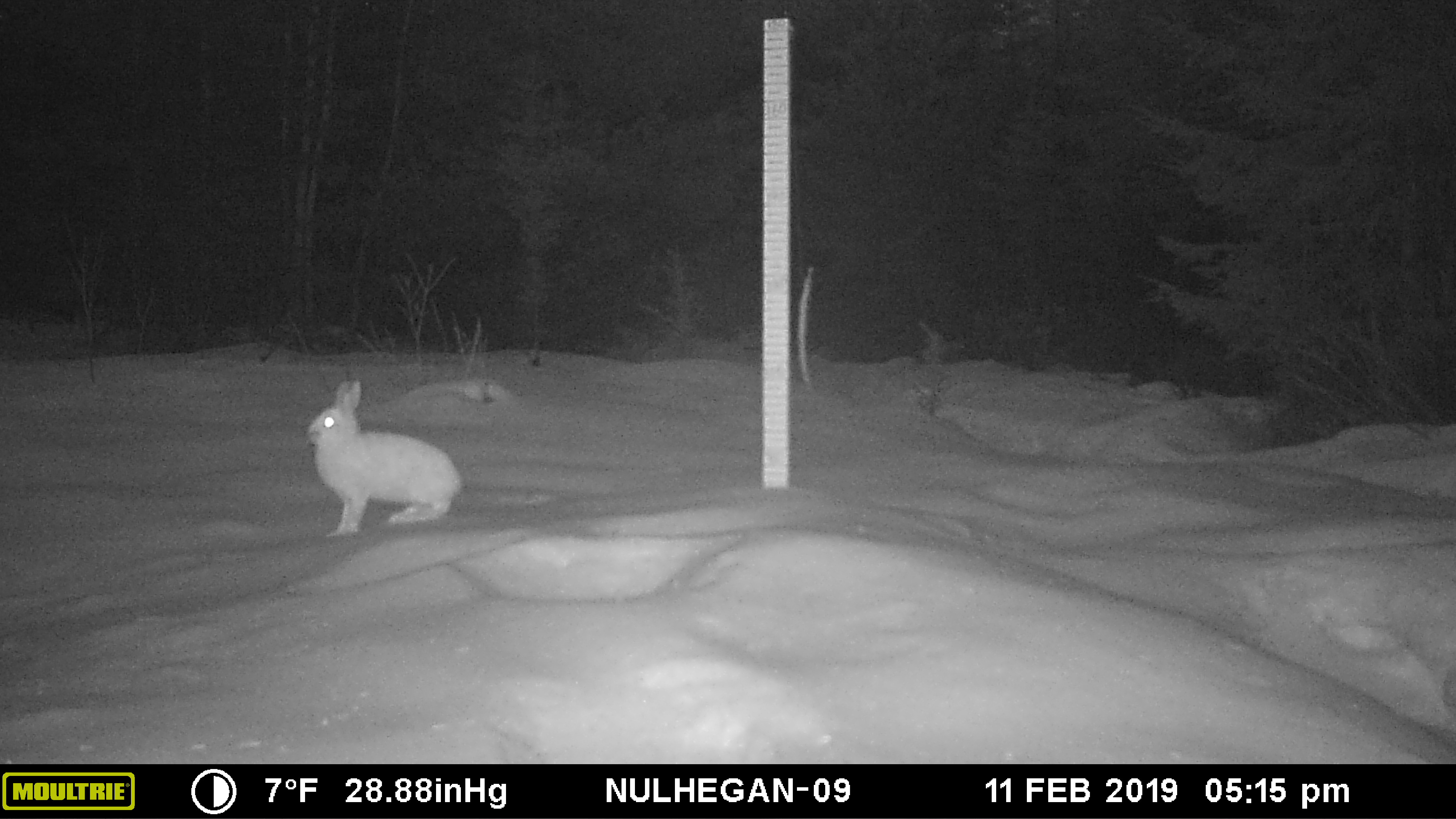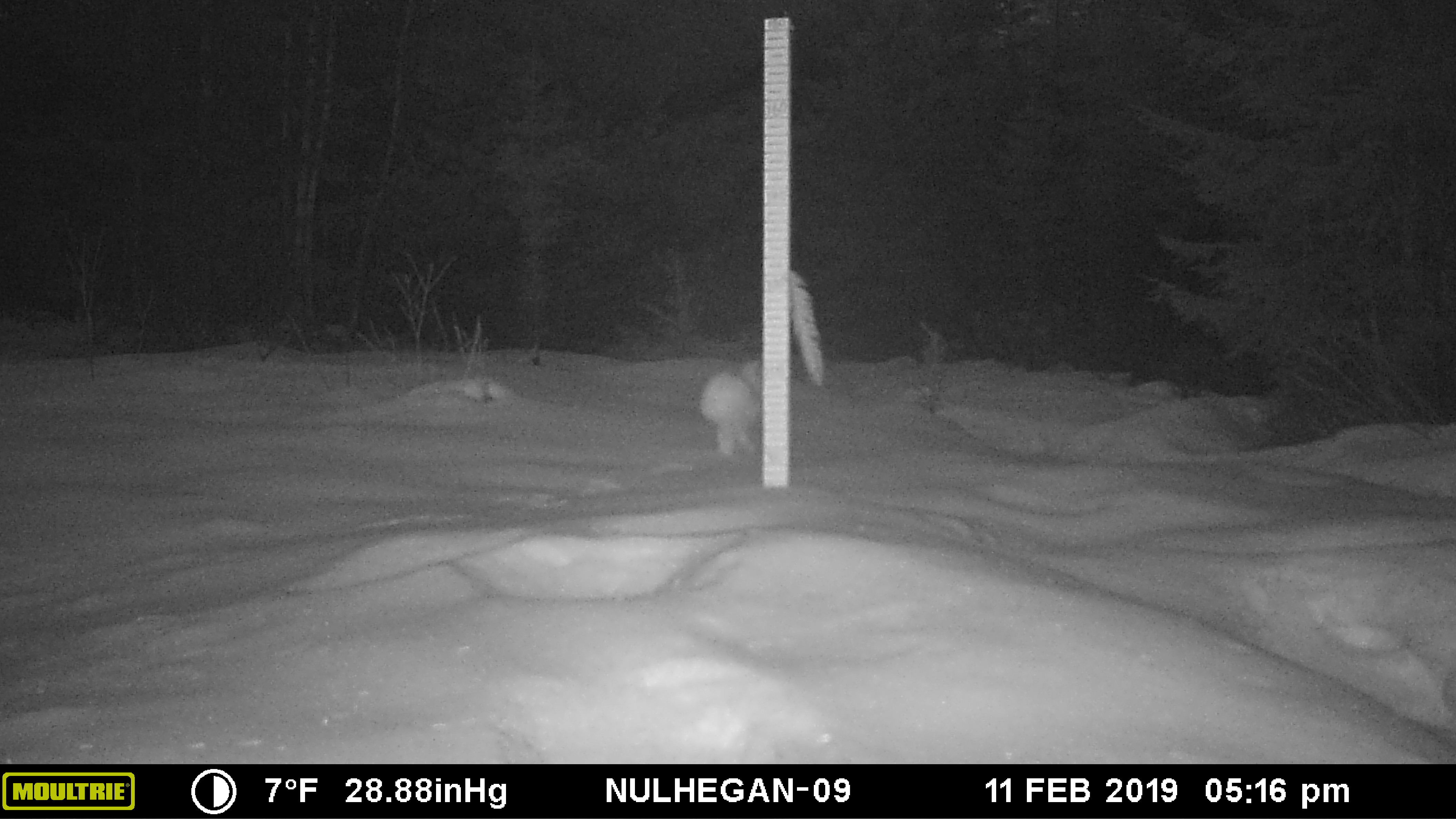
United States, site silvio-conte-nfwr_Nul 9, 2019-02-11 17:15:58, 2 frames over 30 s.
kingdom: Animalia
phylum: Chordata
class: Mammalia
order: Lagomorpha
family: Leporidae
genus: Lepus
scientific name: Lepus americanus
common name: snowshoe hare